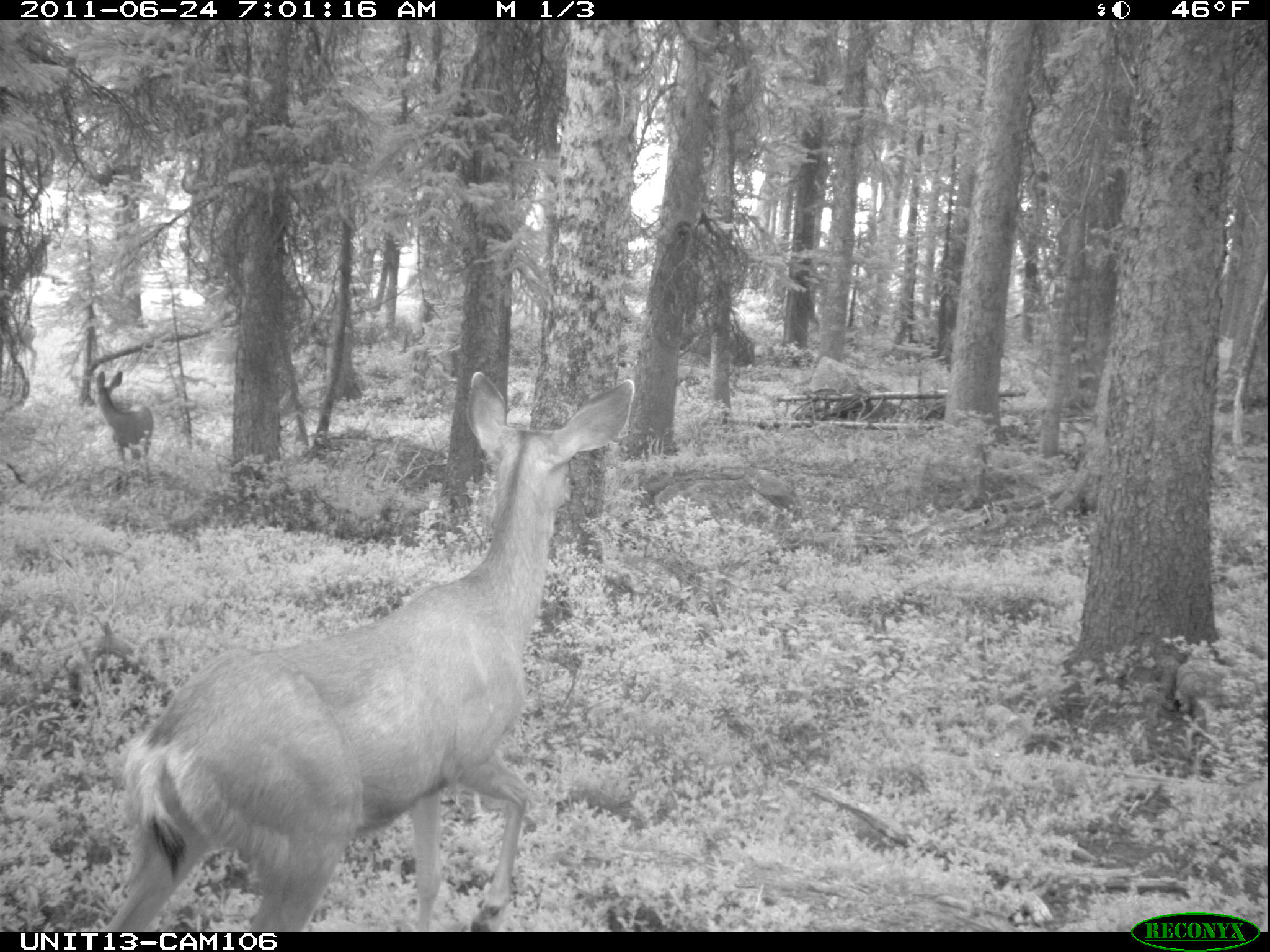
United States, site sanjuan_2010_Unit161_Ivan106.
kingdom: Animalia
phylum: Chordata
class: Mammalia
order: Artiodactyla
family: Cervidae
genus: Odocoileus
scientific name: Odocoileus hemionus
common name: mule deer